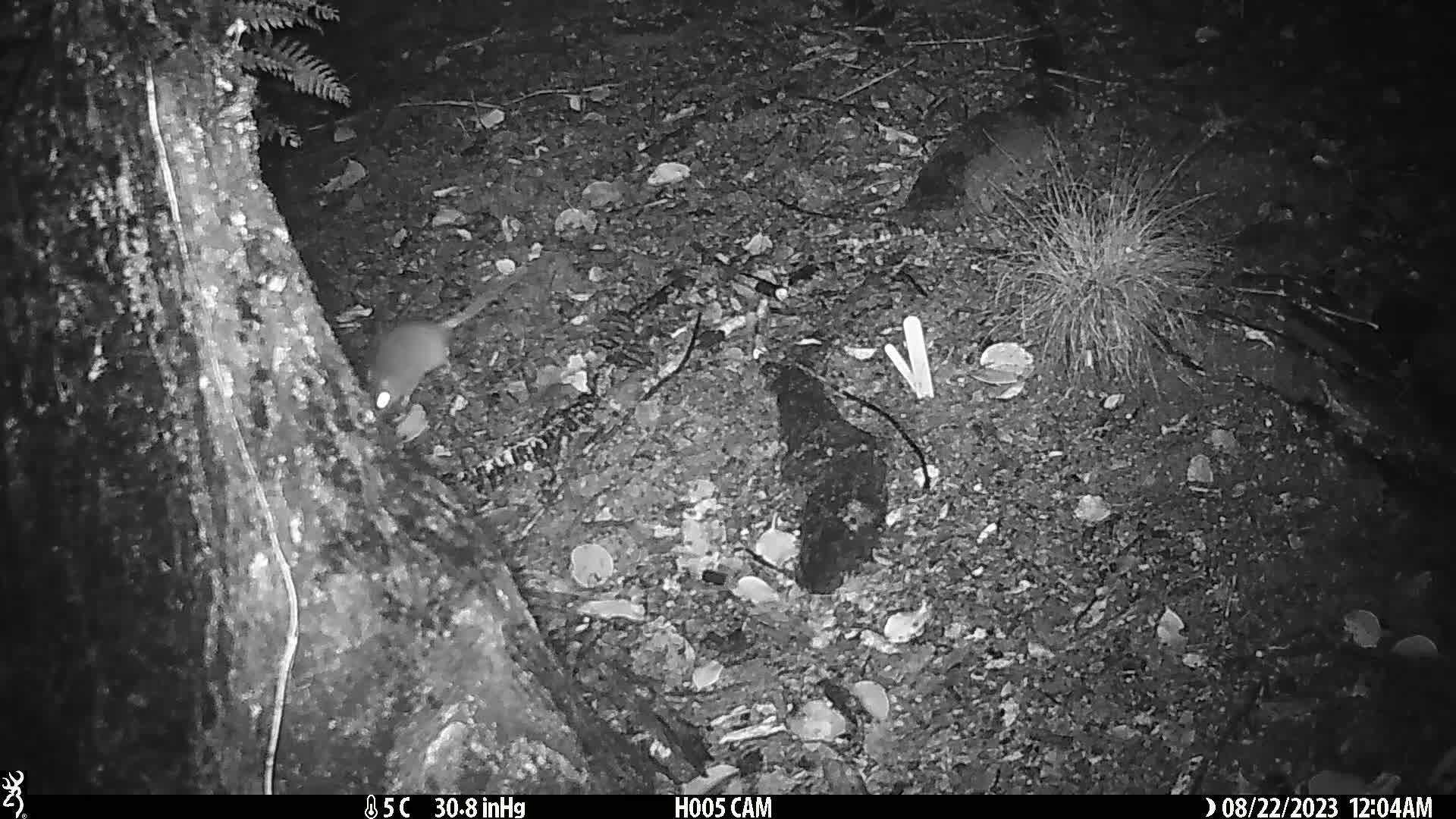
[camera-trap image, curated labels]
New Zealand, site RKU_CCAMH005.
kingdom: Animalia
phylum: Chordata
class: Mammalia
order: Rodentia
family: Muridae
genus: Rattus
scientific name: Rattus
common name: rat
Rat (Rattus).